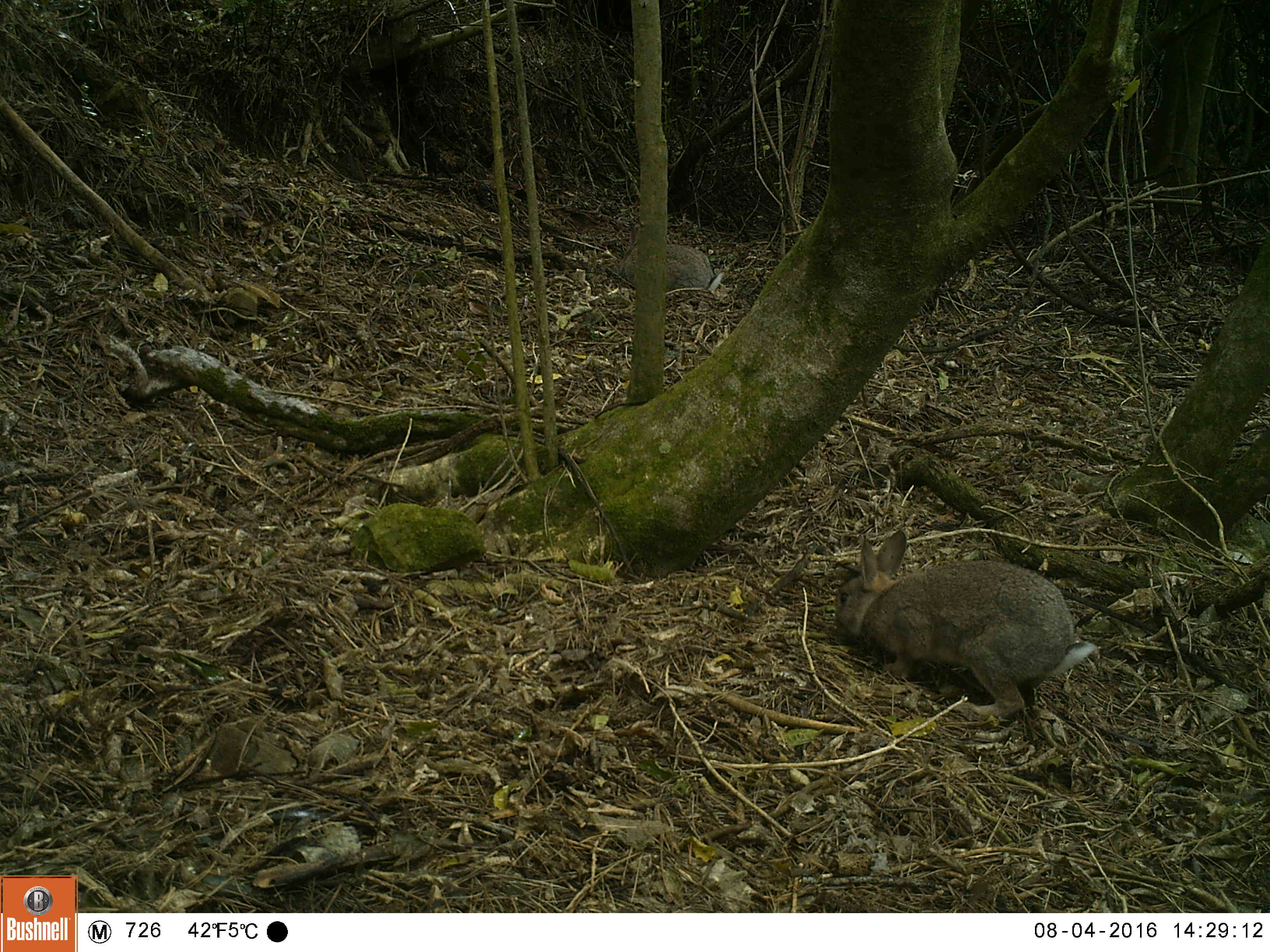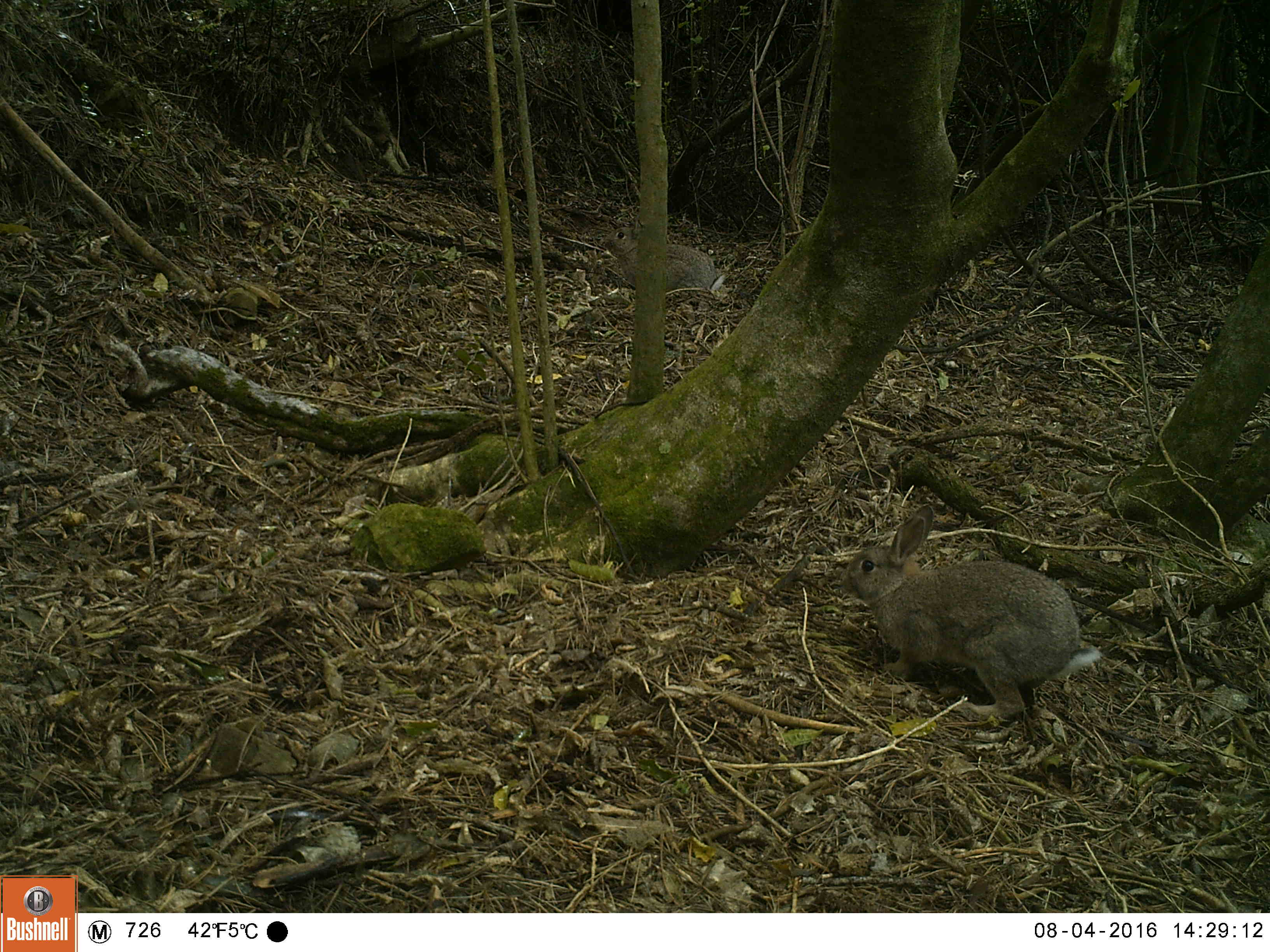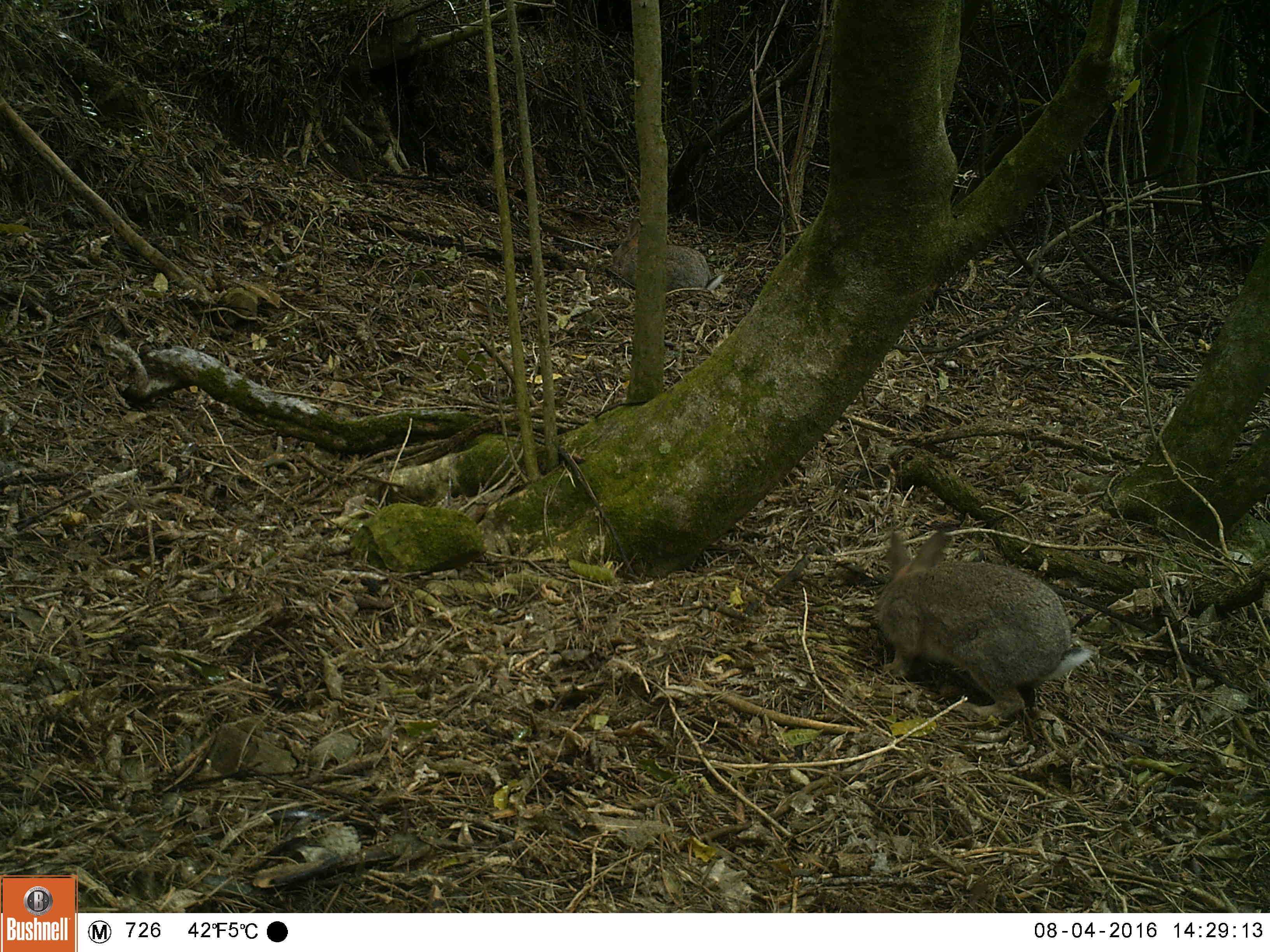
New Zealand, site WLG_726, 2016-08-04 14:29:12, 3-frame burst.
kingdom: Animalia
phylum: Chordata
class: Mammalia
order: Lagomorpha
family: Leporidae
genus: Oryctolagus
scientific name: Oryctolagus cuniculus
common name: european rabbit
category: rabbit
Rabbit (european rabbit) (Oryctolagus cuniculus).